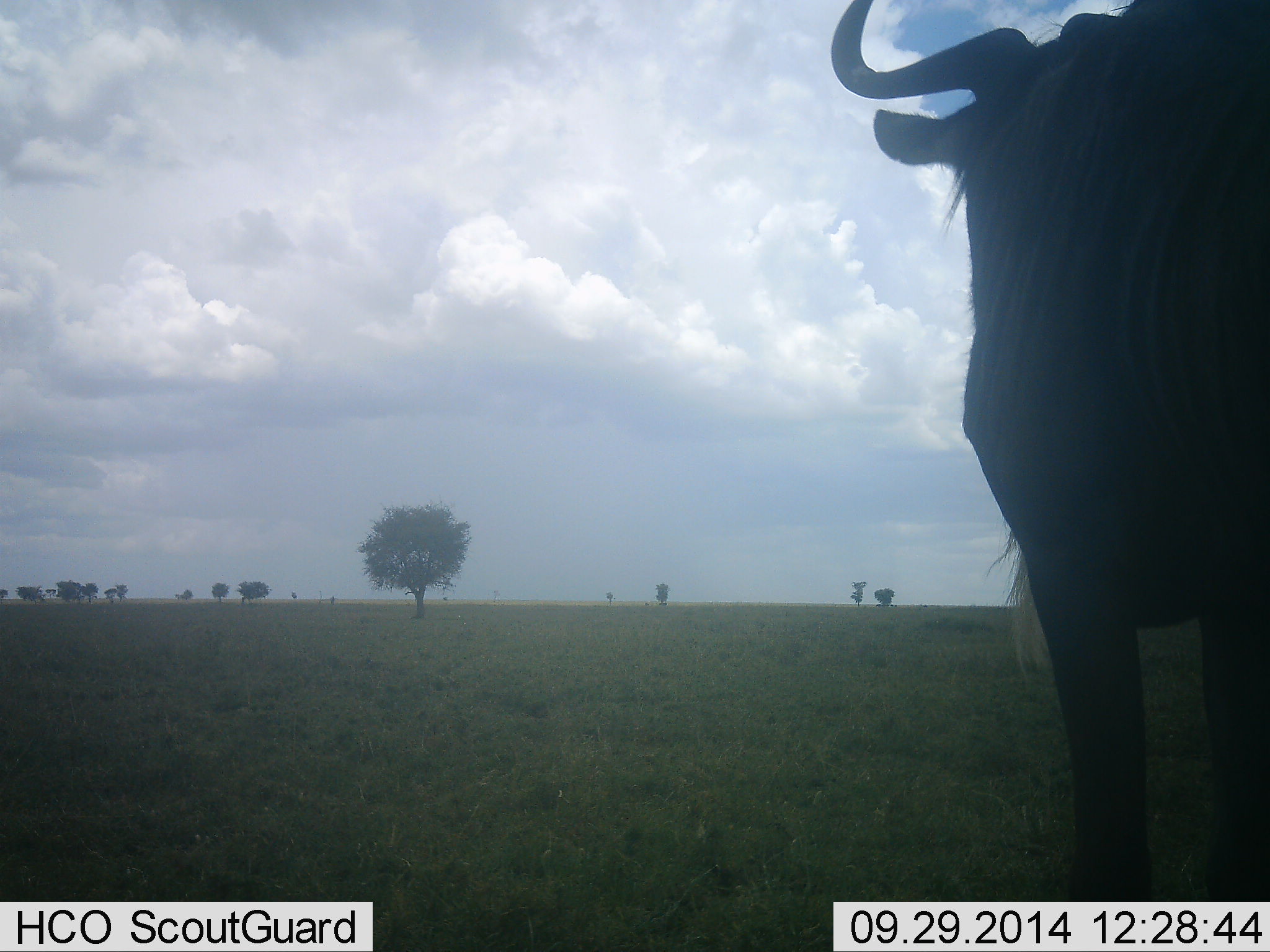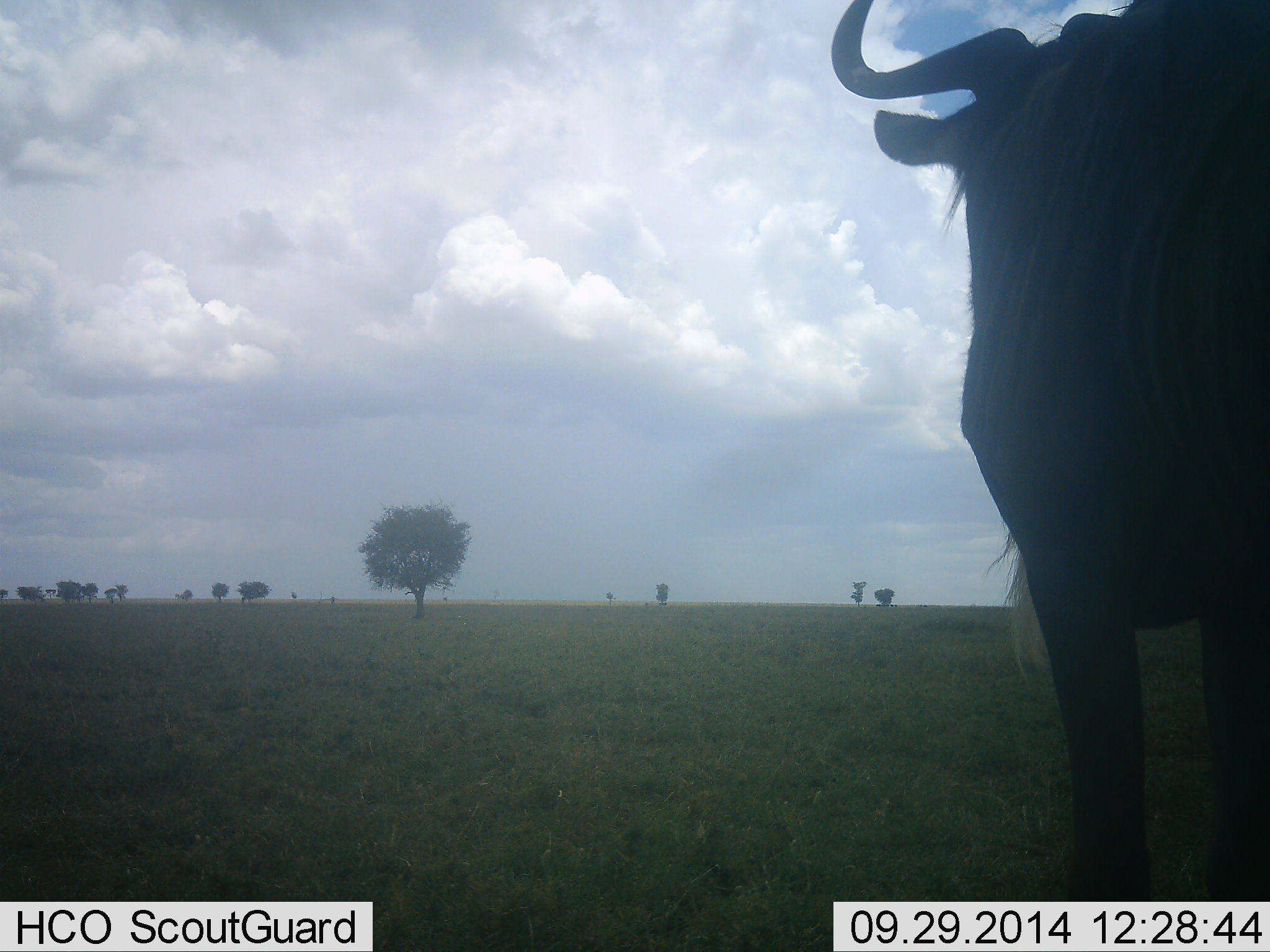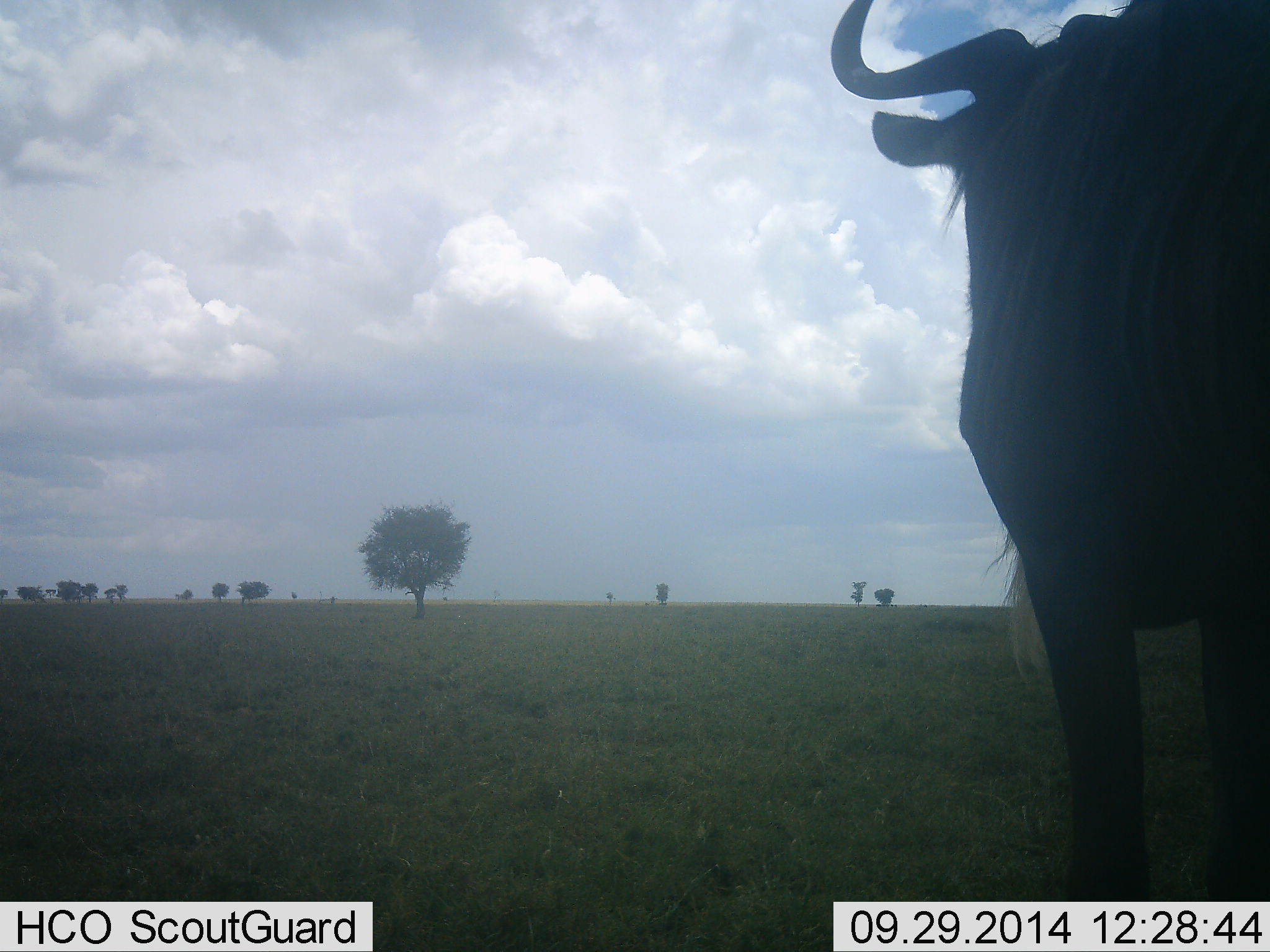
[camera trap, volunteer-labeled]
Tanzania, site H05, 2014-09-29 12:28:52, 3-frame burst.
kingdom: Animalia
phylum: Chordata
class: Mammalia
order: Artiodactyla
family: Bovidae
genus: Connochaetes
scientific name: Connochaetes taurinus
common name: blue wildebeest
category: wildebeest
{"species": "wildebeest (blue wildebeest) (Connochaetes taurinus)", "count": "1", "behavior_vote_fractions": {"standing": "100%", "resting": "0%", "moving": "0%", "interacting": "0%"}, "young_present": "0%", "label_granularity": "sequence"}